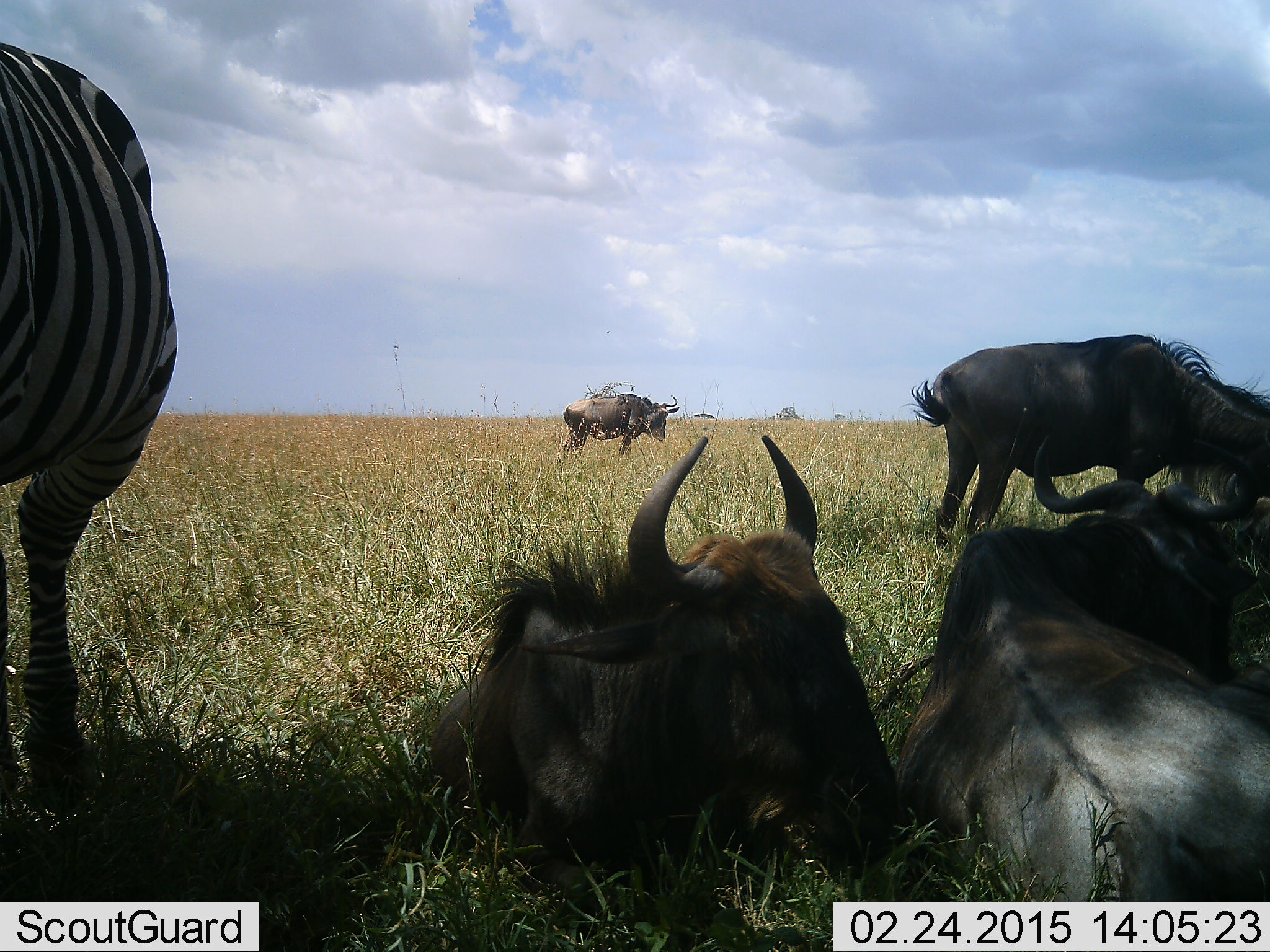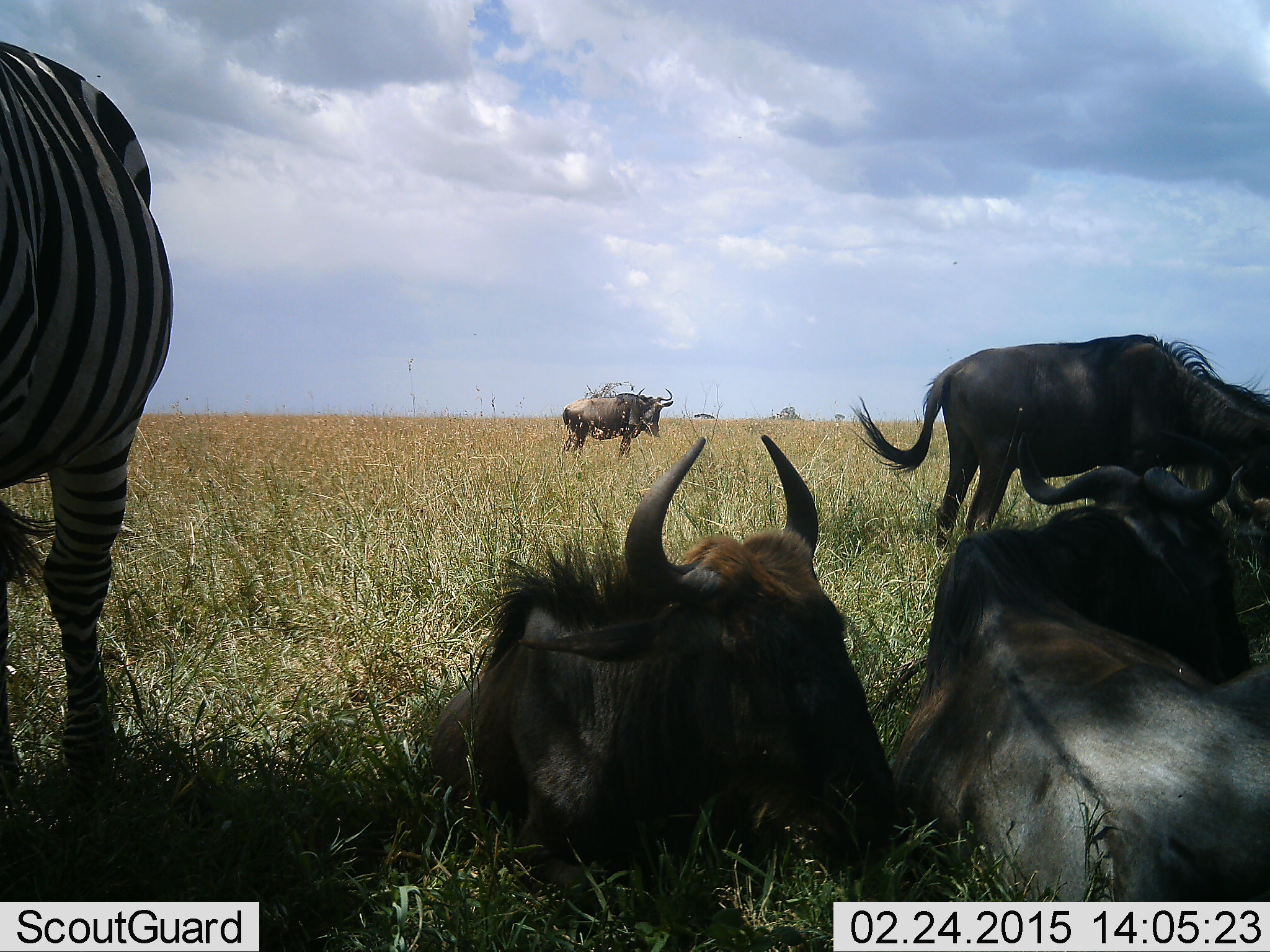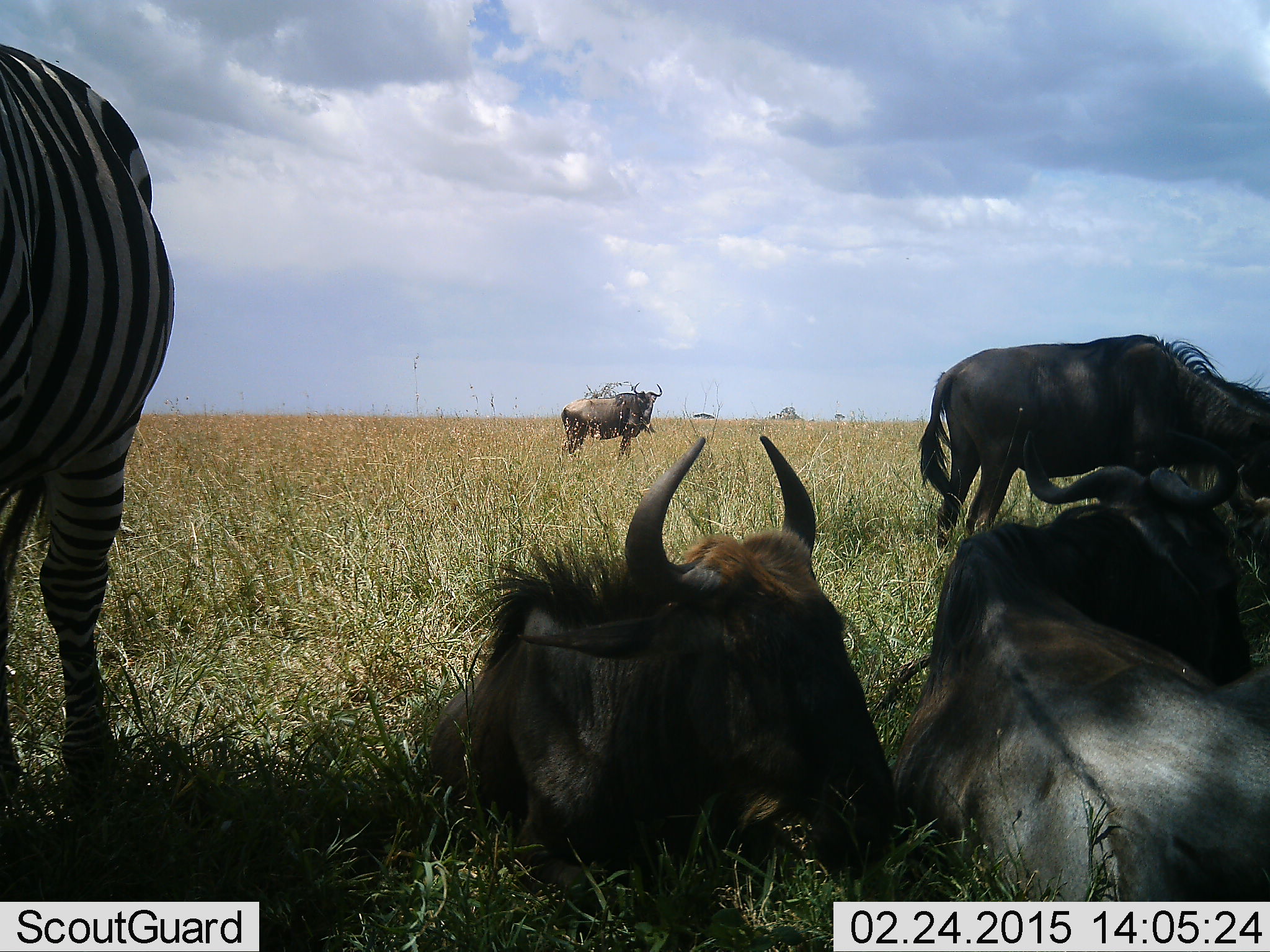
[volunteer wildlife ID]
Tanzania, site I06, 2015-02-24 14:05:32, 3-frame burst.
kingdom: Animalia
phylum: Chordata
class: Mammalia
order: Artiodactyla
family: Bovidae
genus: Connochaetes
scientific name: Connochaetes taurinus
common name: blue wildebeest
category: wildebeest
Wildebeest (blue wildebeest) (Connochaetes taurinus), count 4. Behavior (volunteer vote fractions): standing 100%, resting 100%, moving 0%, interacting 0%. Young present (vote fraction): 0%. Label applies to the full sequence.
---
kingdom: Animalia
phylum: Chordata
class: Mammalia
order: Perissodactyla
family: Equidae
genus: Equus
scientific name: Equus quagga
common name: plains zebra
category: zebra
Zebra (plains zebra) (Equus quagga), count 1. Behavior (volunteer vote fractions): standing 90%, resting 0%, moving 0%, interacting 0%. Young present (vote fraction): 0%. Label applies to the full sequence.